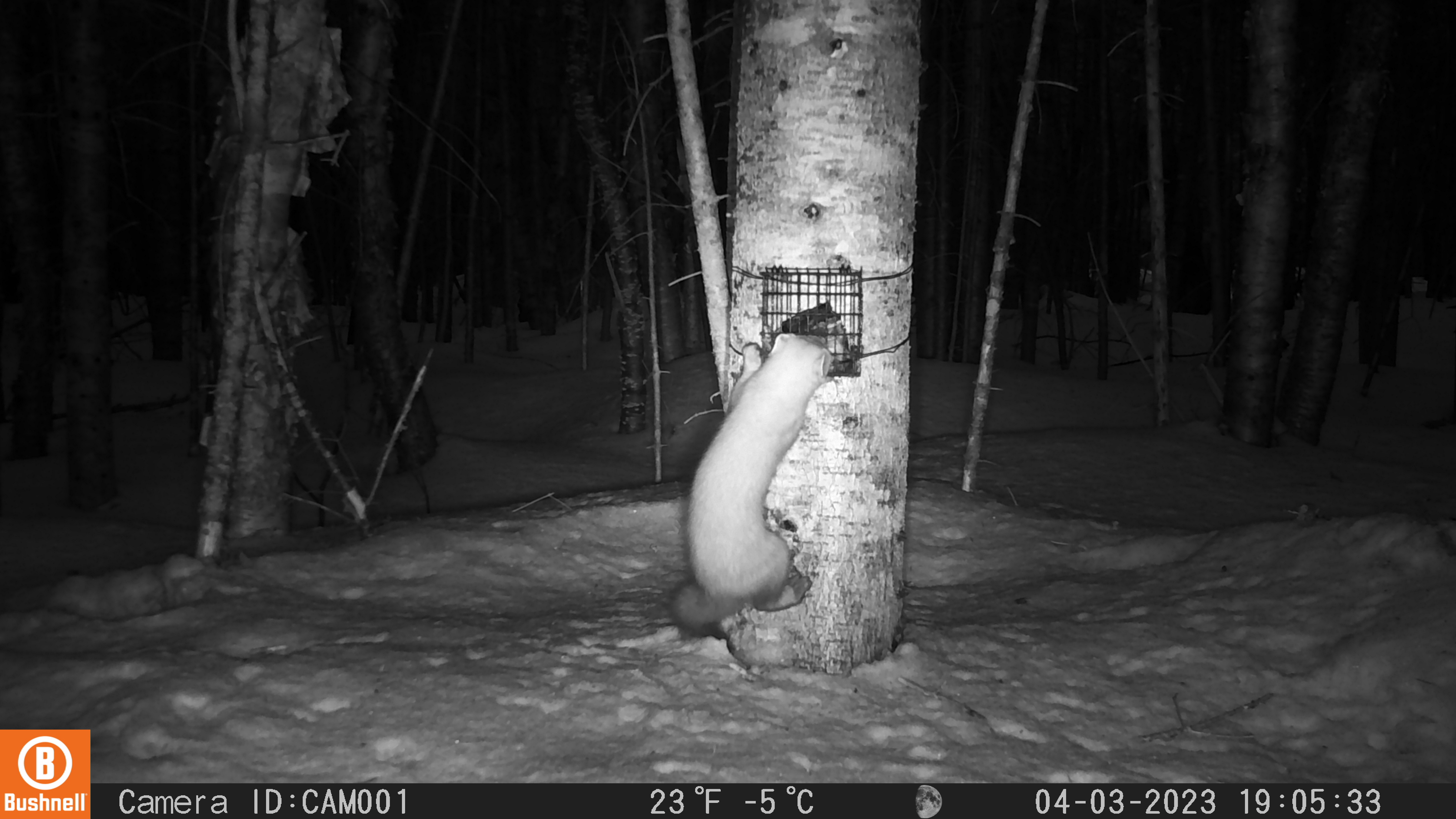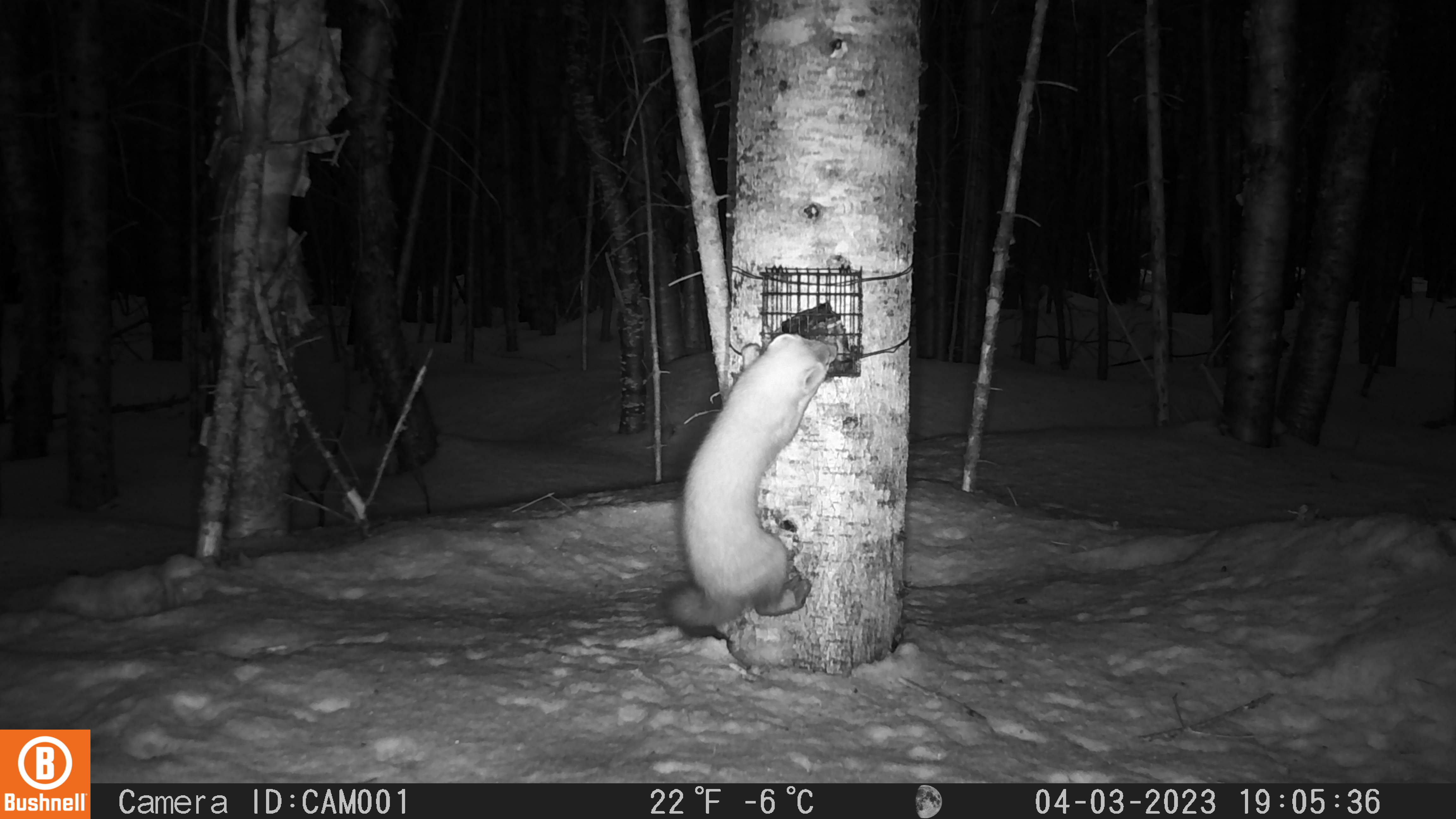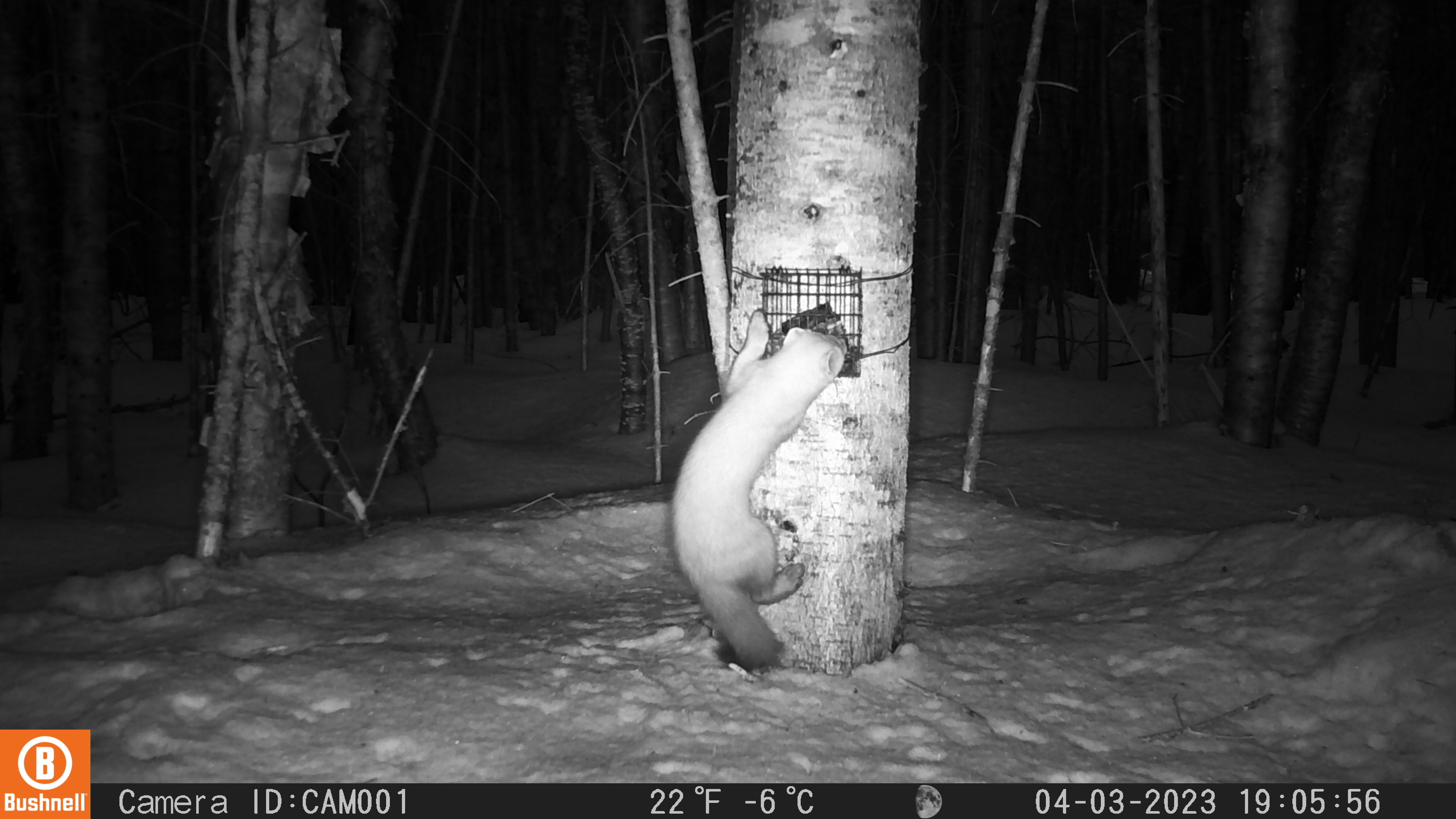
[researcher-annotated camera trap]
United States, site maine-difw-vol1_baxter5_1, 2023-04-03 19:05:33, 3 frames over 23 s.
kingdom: Animalia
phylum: Chordata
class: Mammalia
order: Carnivora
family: Mustelidae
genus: Martes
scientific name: Martes americana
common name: american marten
American marten (Martes americana).